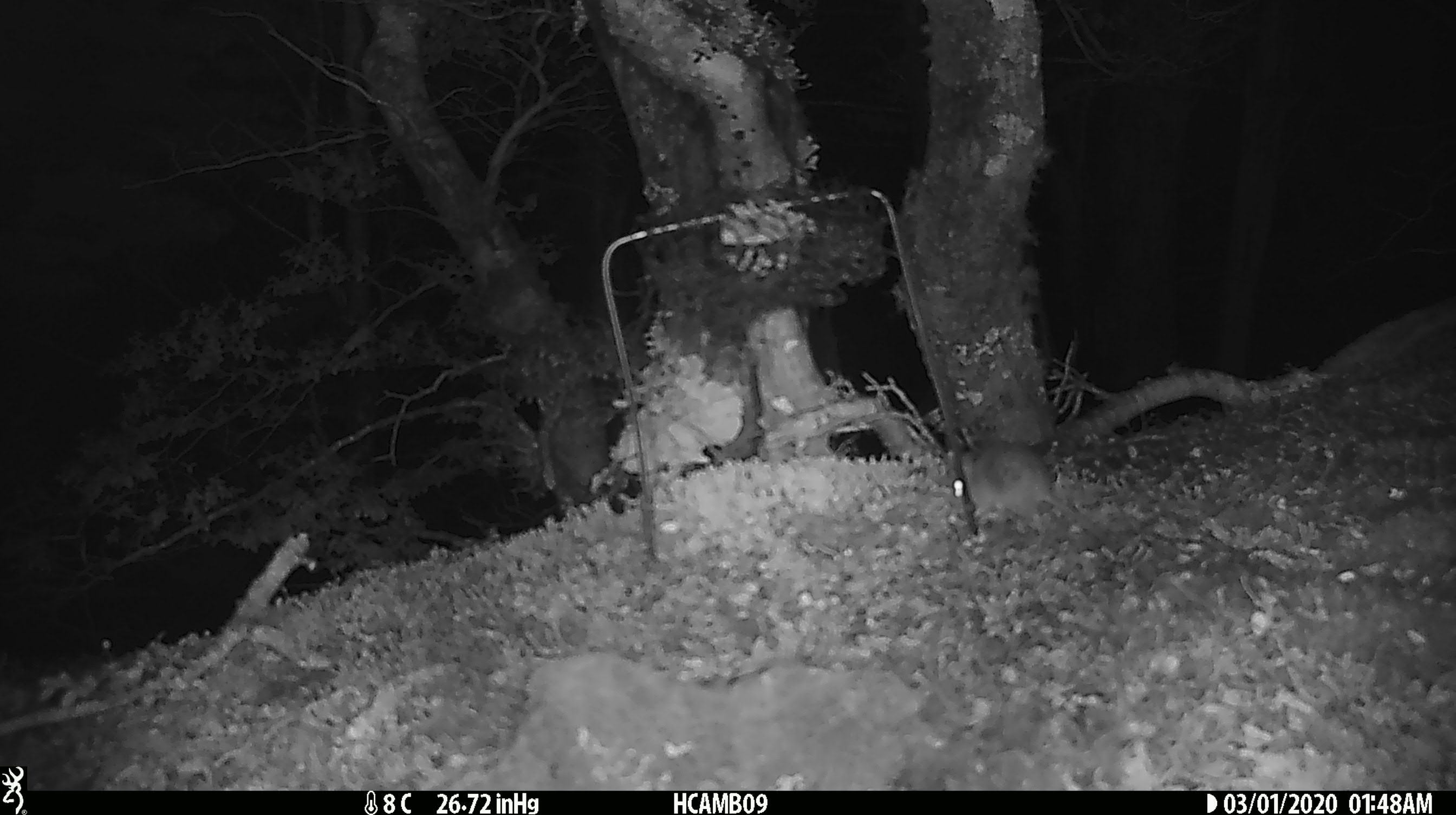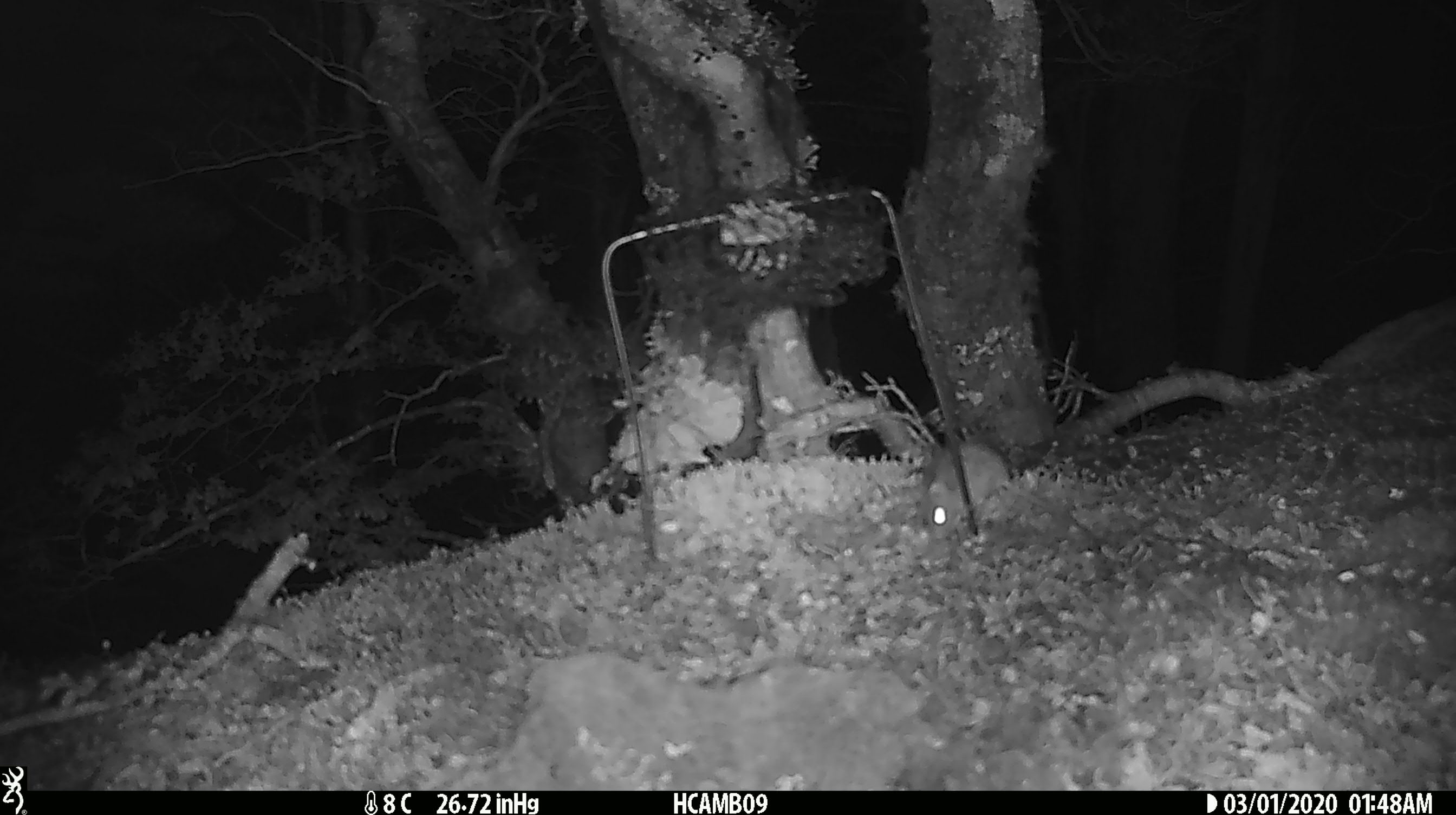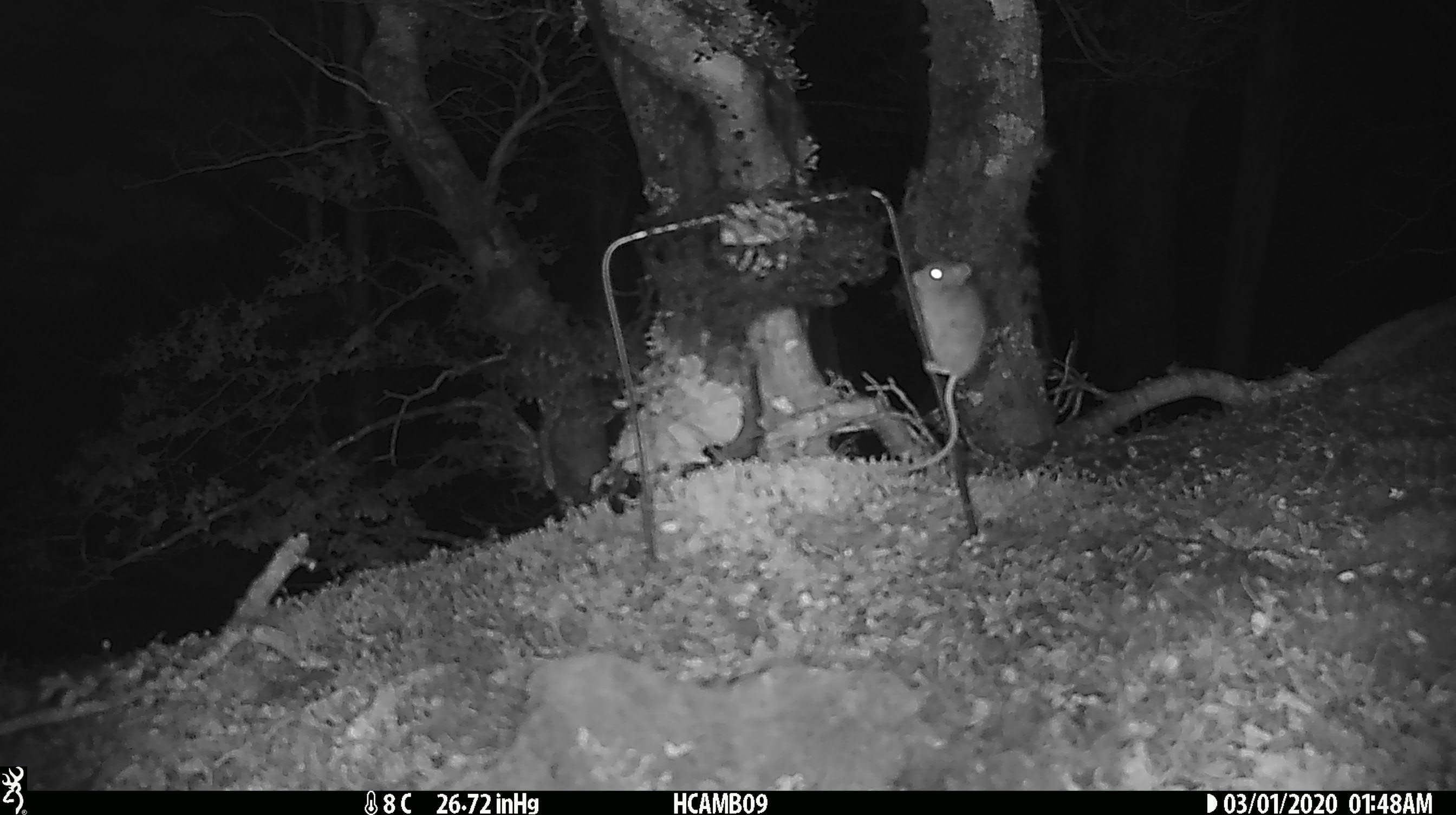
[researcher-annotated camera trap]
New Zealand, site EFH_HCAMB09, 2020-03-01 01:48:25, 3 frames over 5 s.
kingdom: Animalia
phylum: Chordata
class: Mammalia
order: Rodentia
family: Muridae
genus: Mus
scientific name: Mus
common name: mouse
Mouse (Mus).